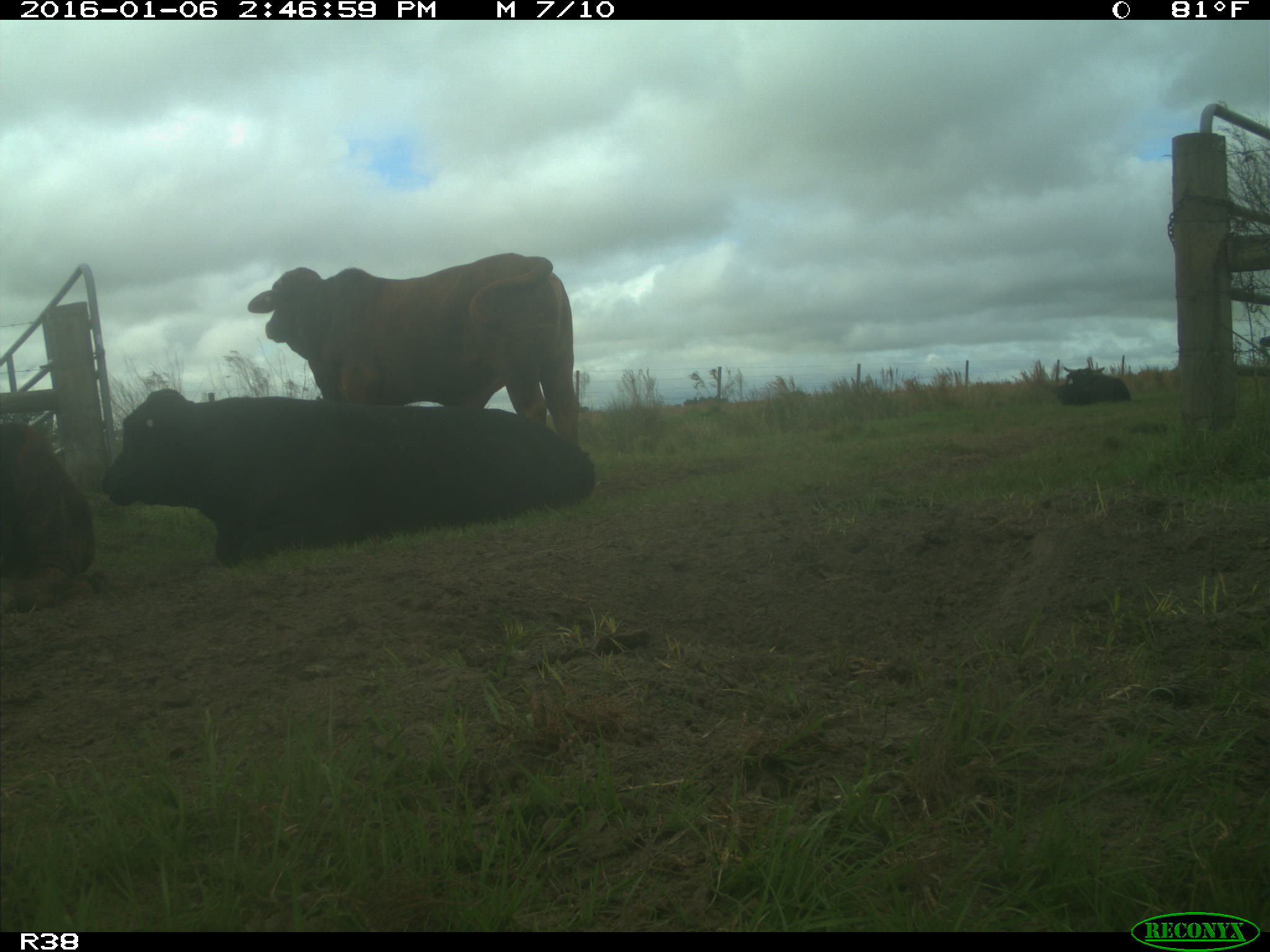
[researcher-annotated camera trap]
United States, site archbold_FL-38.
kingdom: Animalia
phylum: Chordata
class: Mammalia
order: Artiodactyla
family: Bovidae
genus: Bos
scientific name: Bos taurus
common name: domestic cow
Bos taurus (domestic cow).